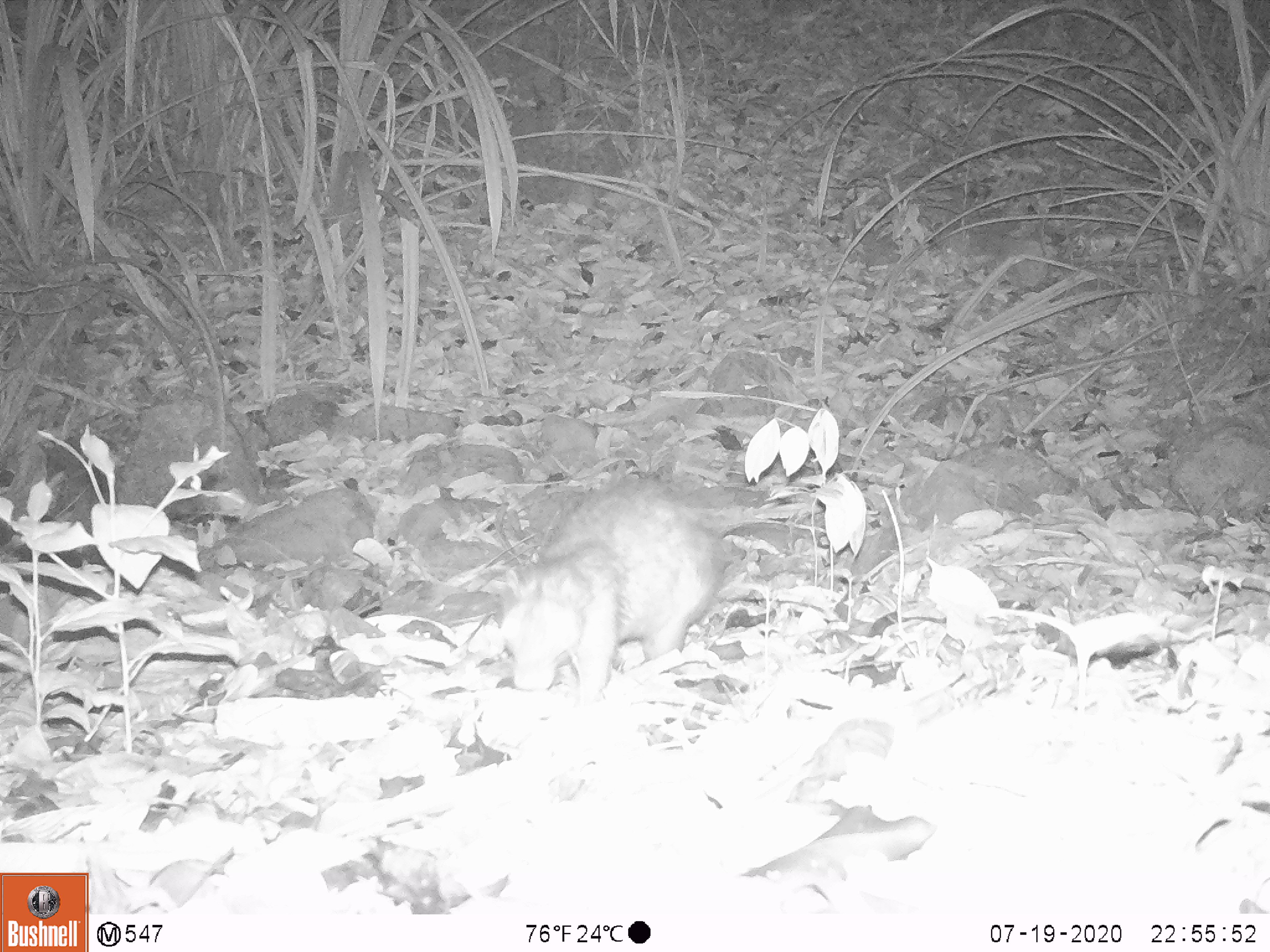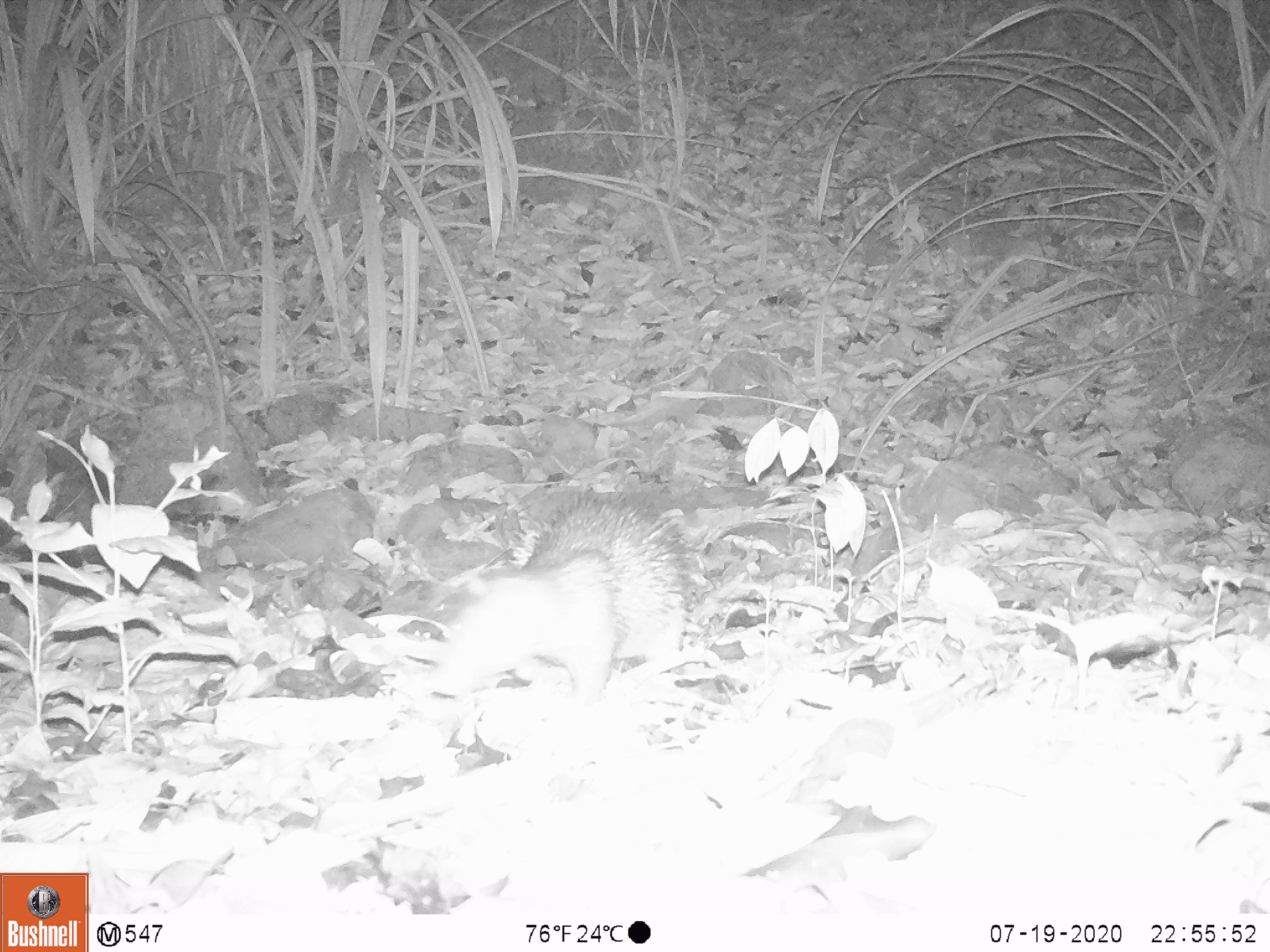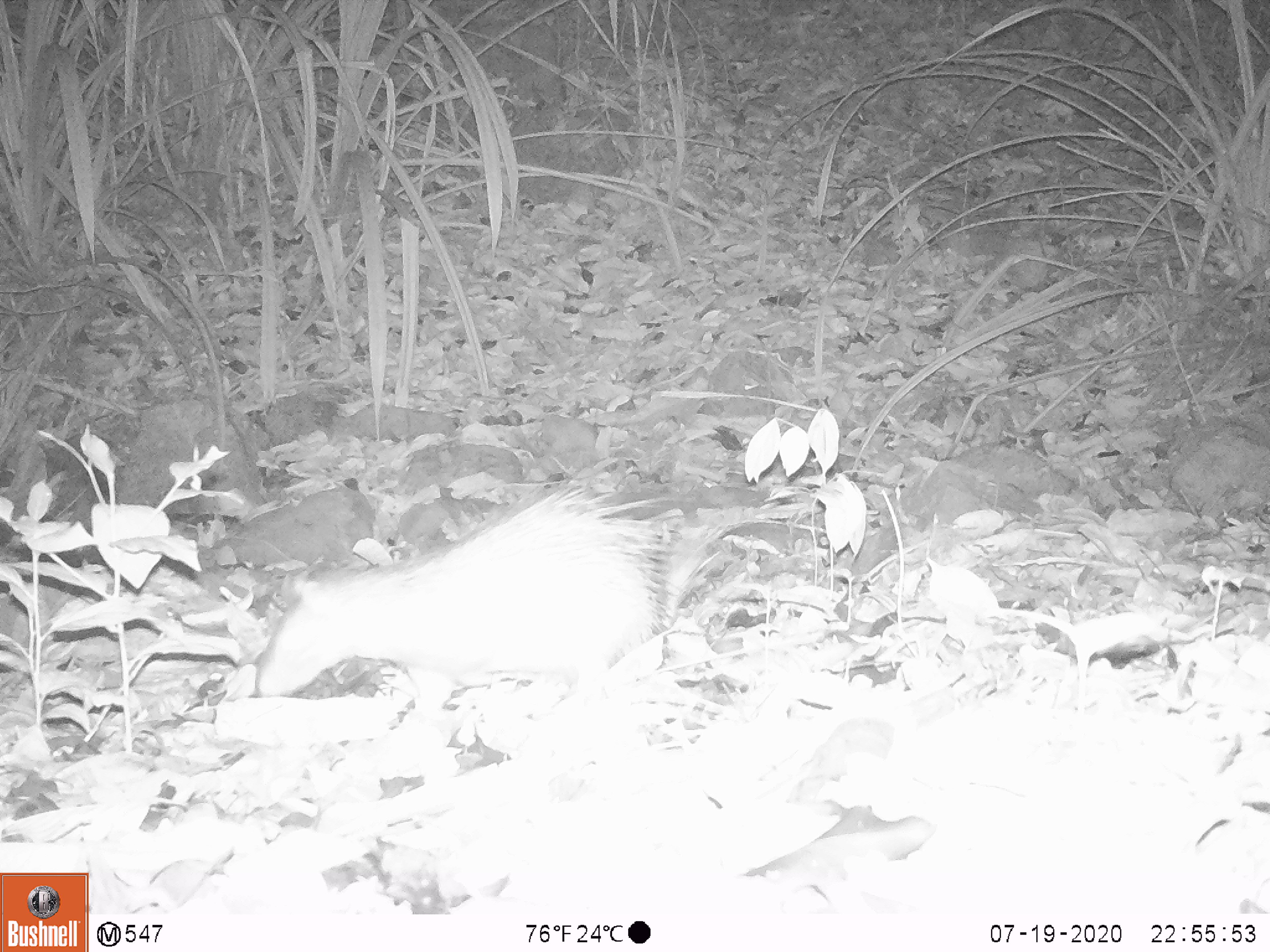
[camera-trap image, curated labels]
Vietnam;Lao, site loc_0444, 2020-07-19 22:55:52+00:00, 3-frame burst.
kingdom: Animalia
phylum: Chordata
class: Mammalia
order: Rodentia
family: Hystricidae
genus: Atherurus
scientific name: Atherurus macrourus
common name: asiatic brush-tailed porcupine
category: asiatic brush tailed porcupine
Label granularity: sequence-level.